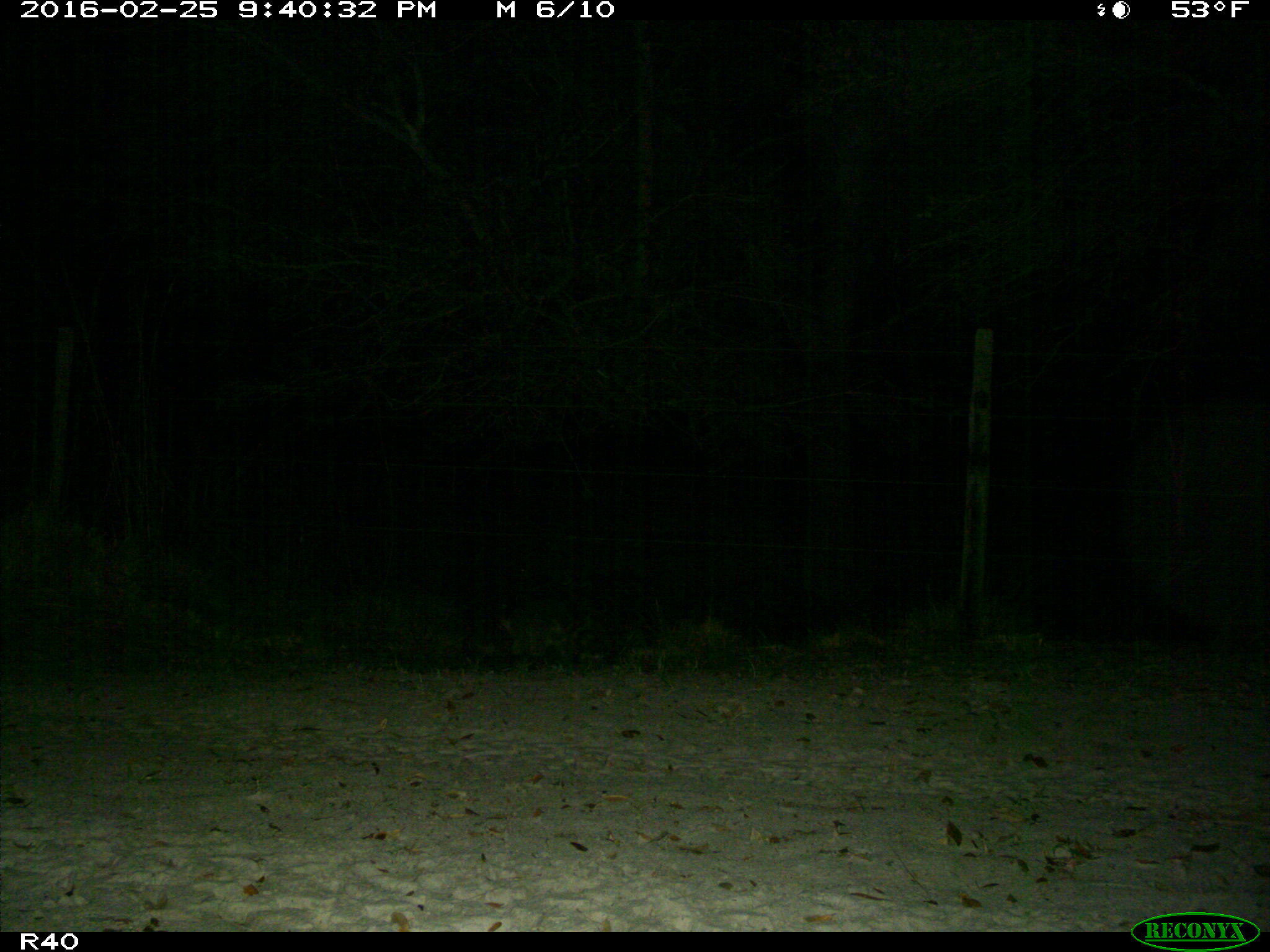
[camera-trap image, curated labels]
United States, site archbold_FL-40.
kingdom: Animalia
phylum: Chordata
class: Mammalia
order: Carnivora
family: Procyonidae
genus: Procyon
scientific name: Procyon lotor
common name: common raccoon